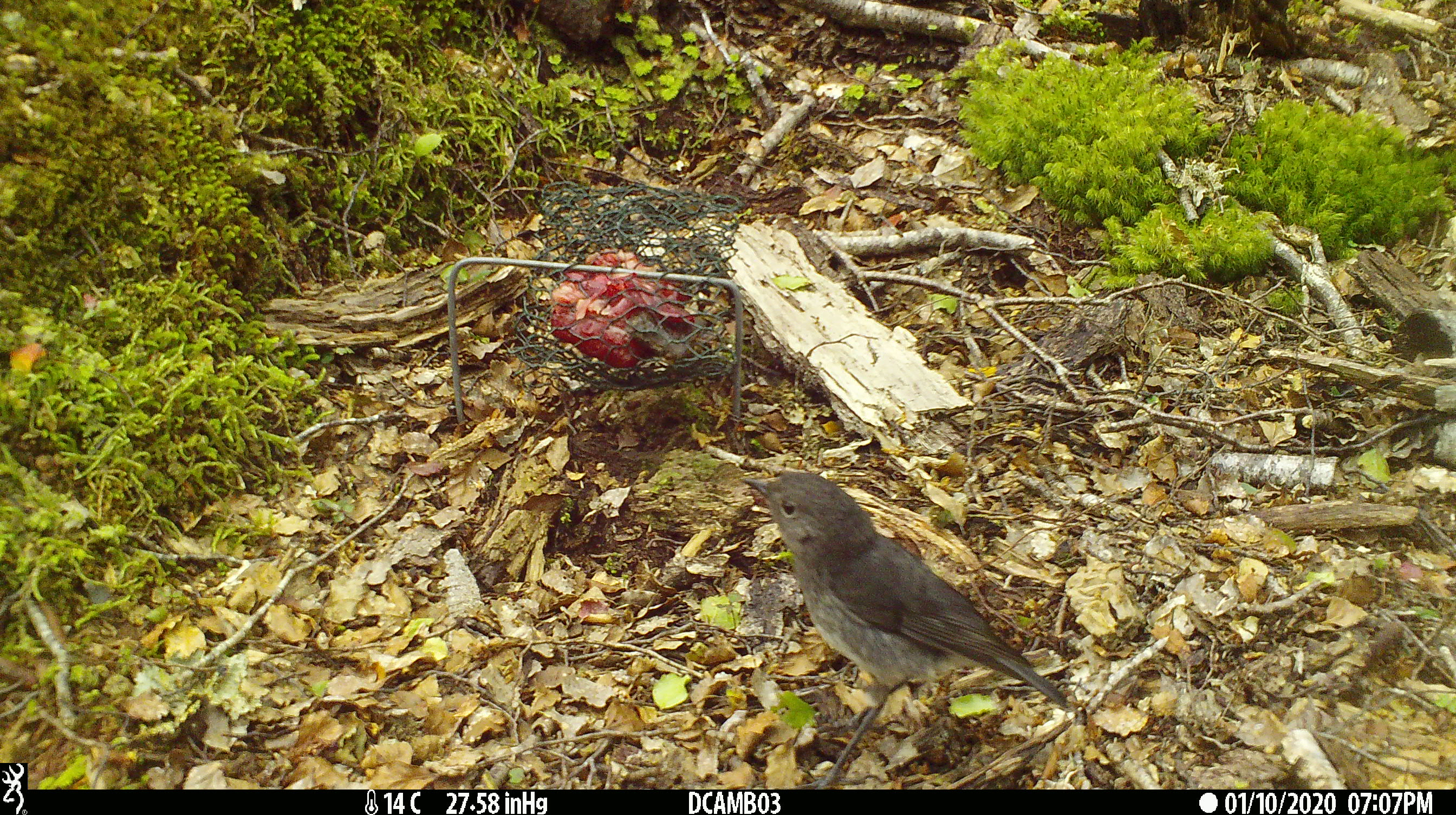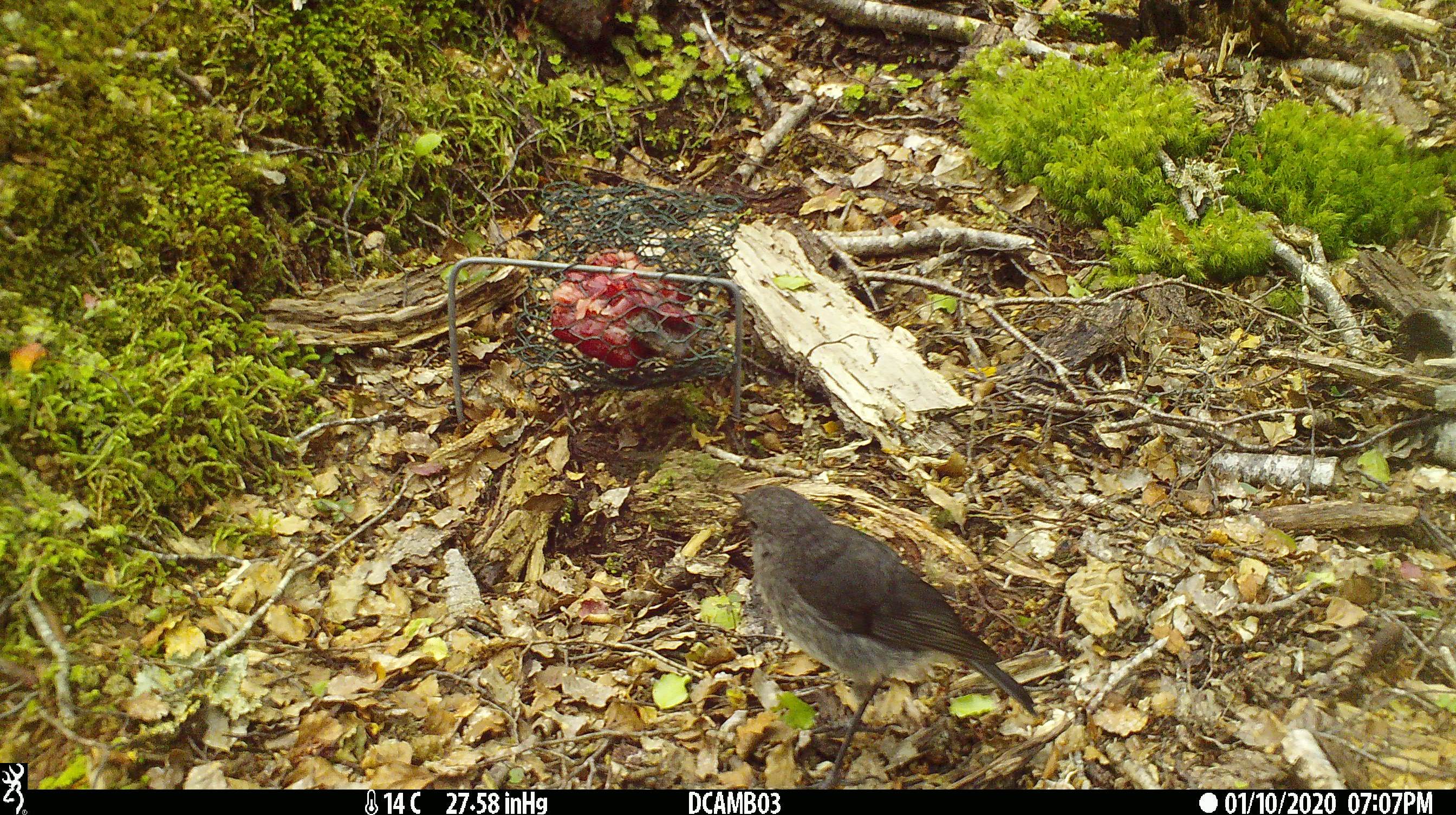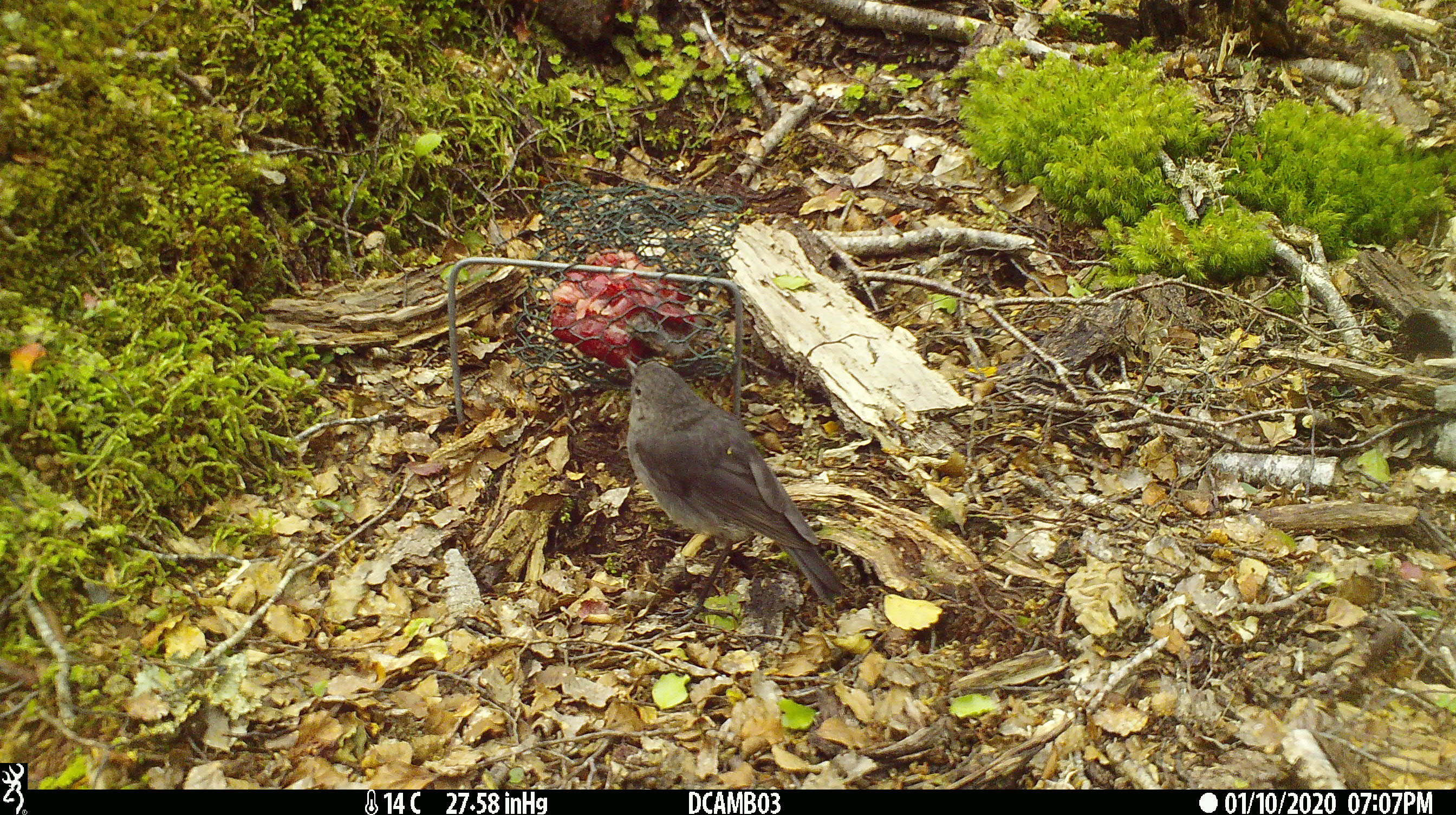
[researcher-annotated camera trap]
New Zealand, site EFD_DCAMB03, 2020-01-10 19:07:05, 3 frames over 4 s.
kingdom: Animalia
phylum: Chordata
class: Aves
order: Passeriformes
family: Petroicidae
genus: Petroica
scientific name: Petroica australis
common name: new zealand robin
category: robin